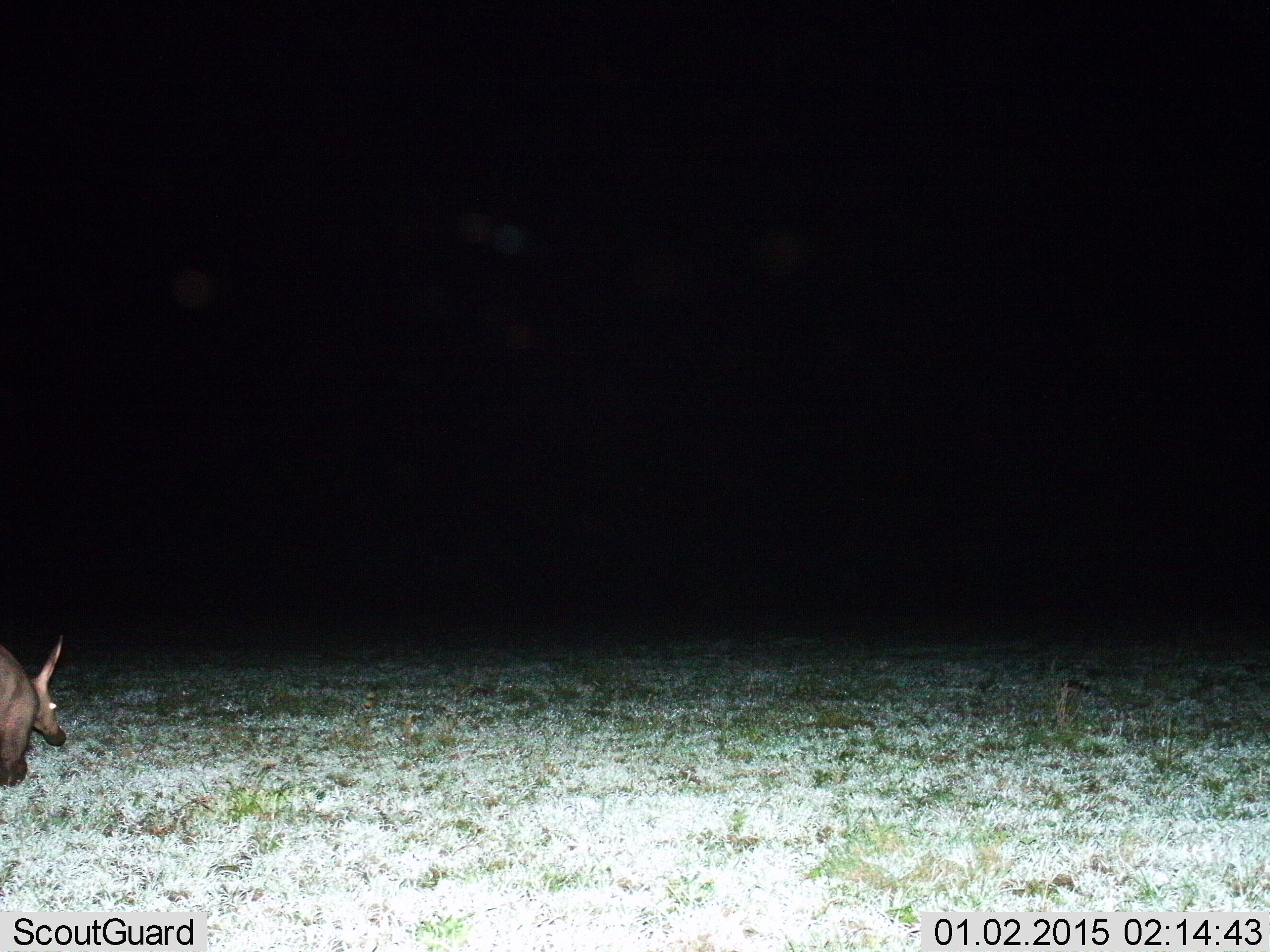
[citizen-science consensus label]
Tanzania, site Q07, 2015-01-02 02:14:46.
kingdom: Animalia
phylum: Chordata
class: Mammalia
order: Tubulidentata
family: Orycteropodidae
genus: Orycteropus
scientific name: Orycteropus afer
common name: aardvark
Aardvark (Orycteropus afer), count 1. Behavior (volunteer vote fractions): standing 50%, resting 0%, moving 50%, interacting 0%. Young present (vote fraction): 0%. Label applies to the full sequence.